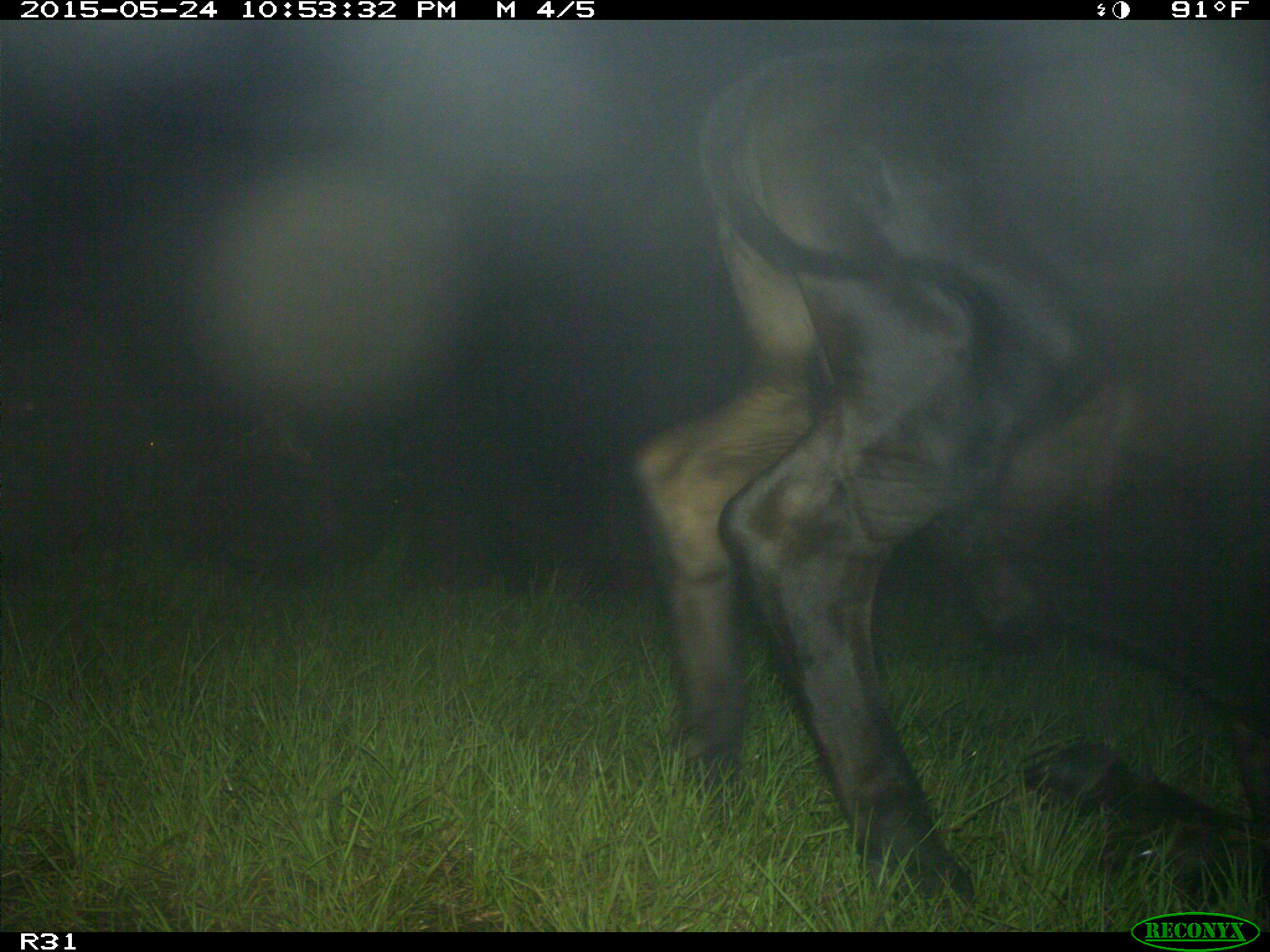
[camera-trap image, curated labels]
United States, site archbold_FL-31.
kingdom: Animalia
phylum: Chordata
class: Mammalia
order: Artiodactyla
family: Bovidae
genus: Bos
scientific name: Bos taurus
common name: domestic cow